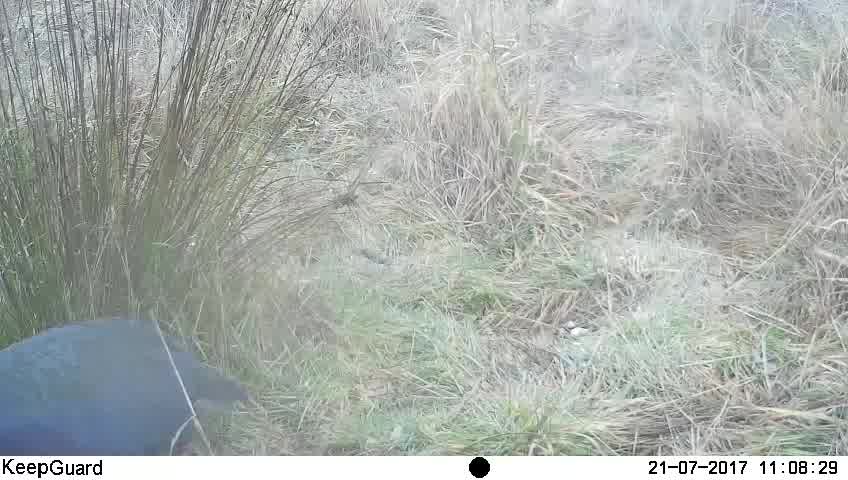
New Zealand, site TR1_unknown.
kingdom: Animalia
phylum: Chordata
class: Aves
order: Gruiformes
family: Rallidae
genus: Porphyrio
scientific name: Porphyrio mantelli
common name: takahe